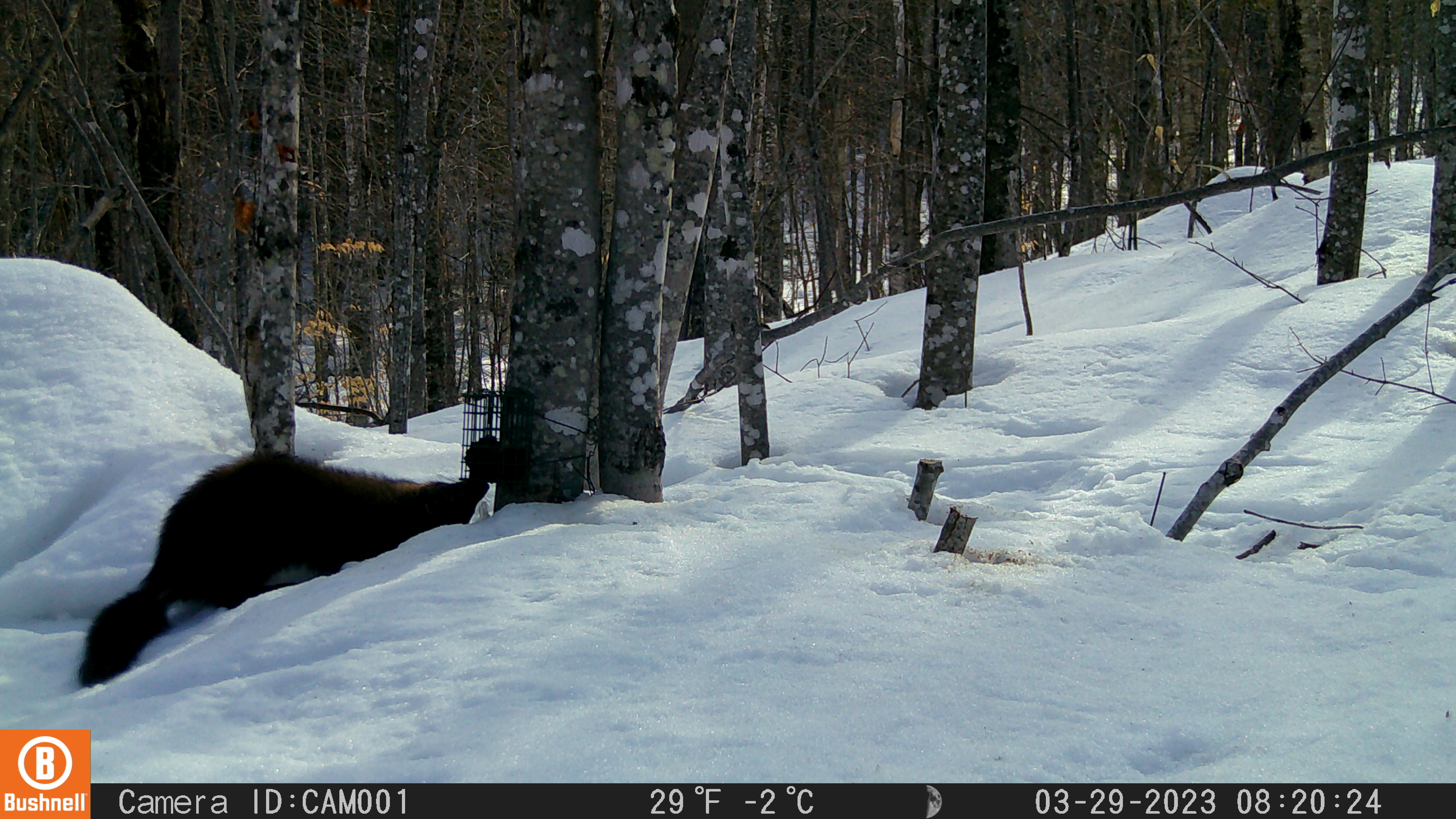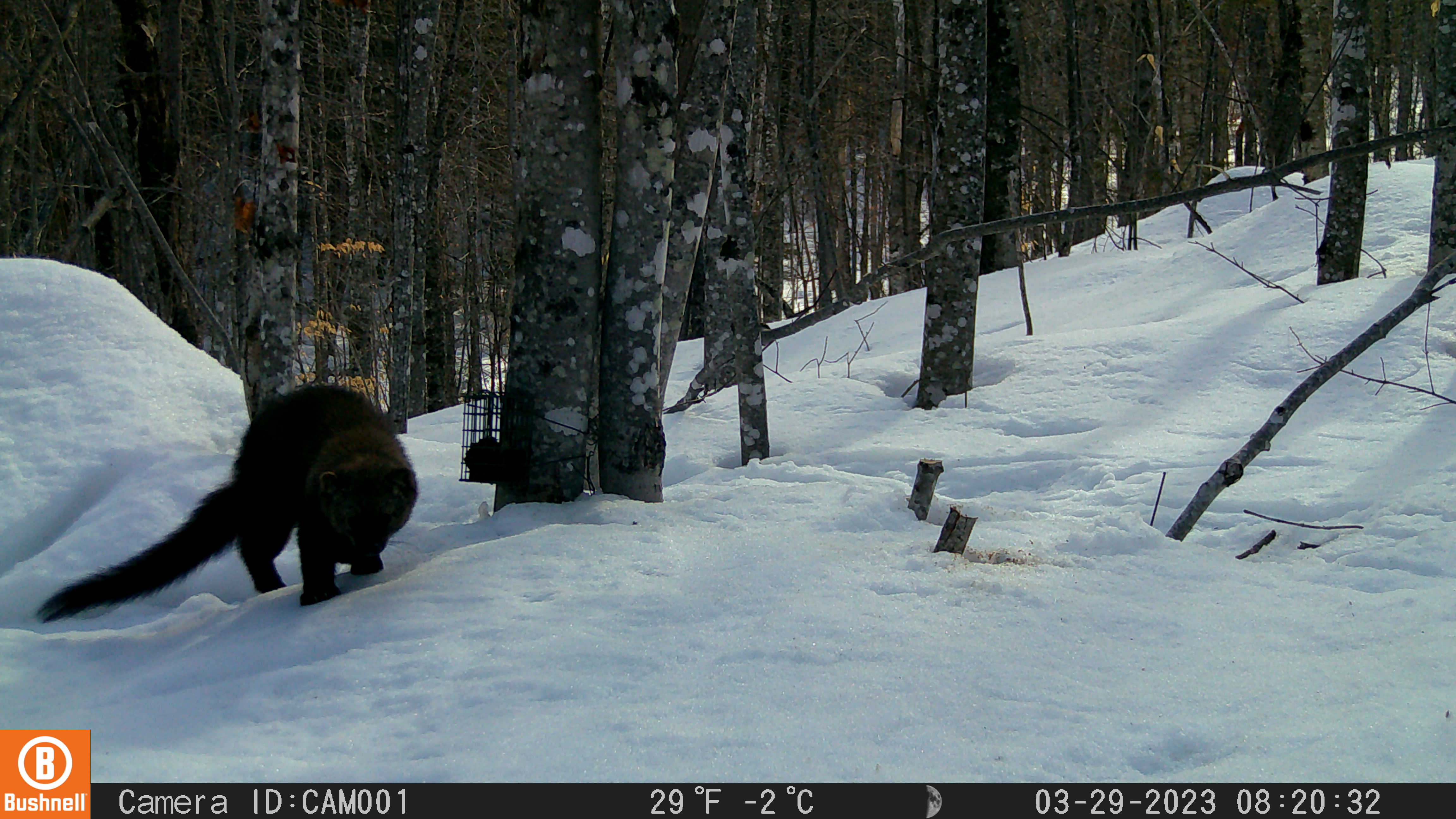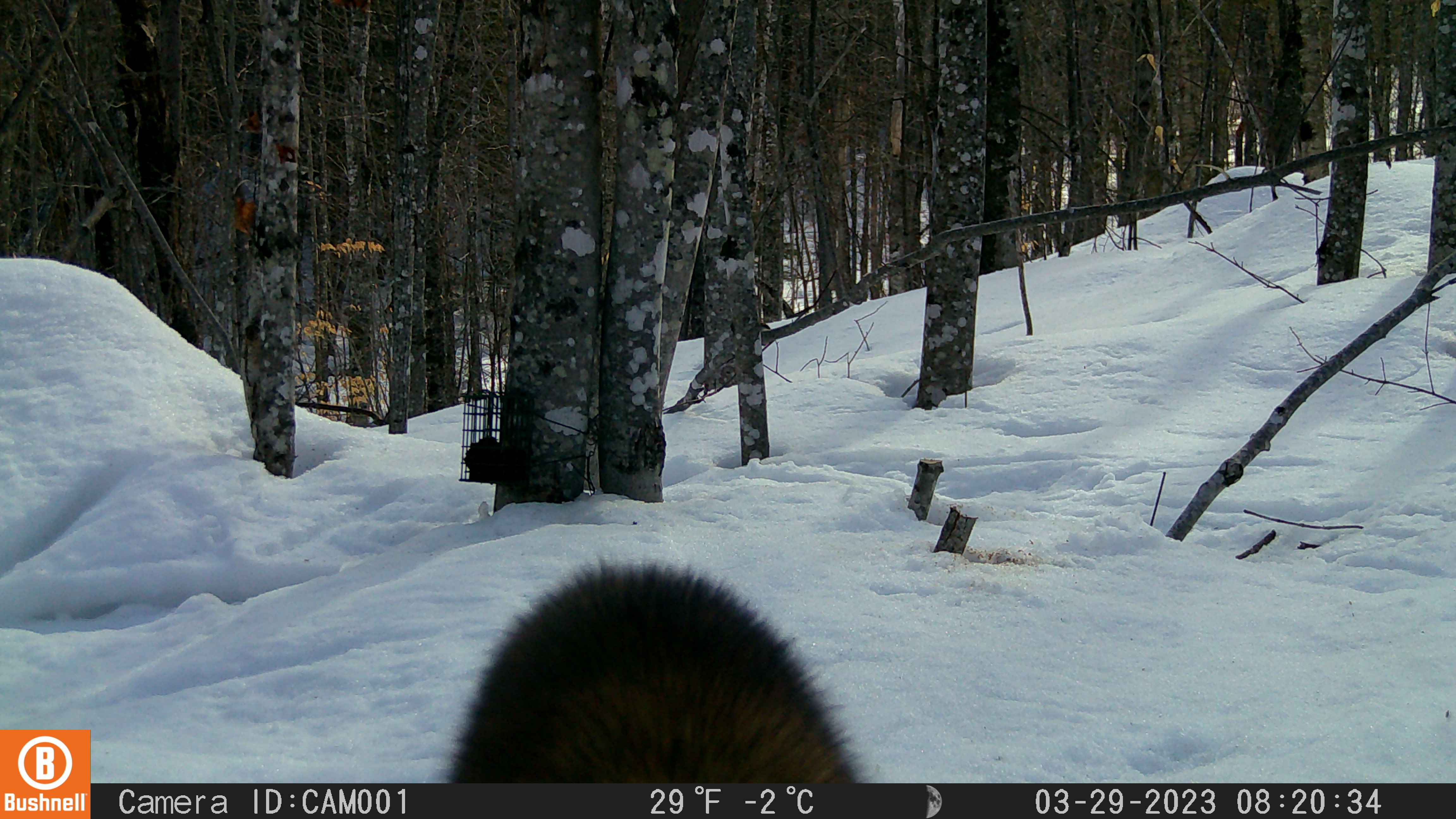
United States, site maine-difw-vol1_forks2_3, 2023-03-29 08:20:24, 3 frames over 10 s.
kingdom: Animalia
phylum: Chordata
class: Mammalia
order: Carnivora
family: Mustelidae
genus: Pekania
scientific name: Pekania pennanti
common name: fisher